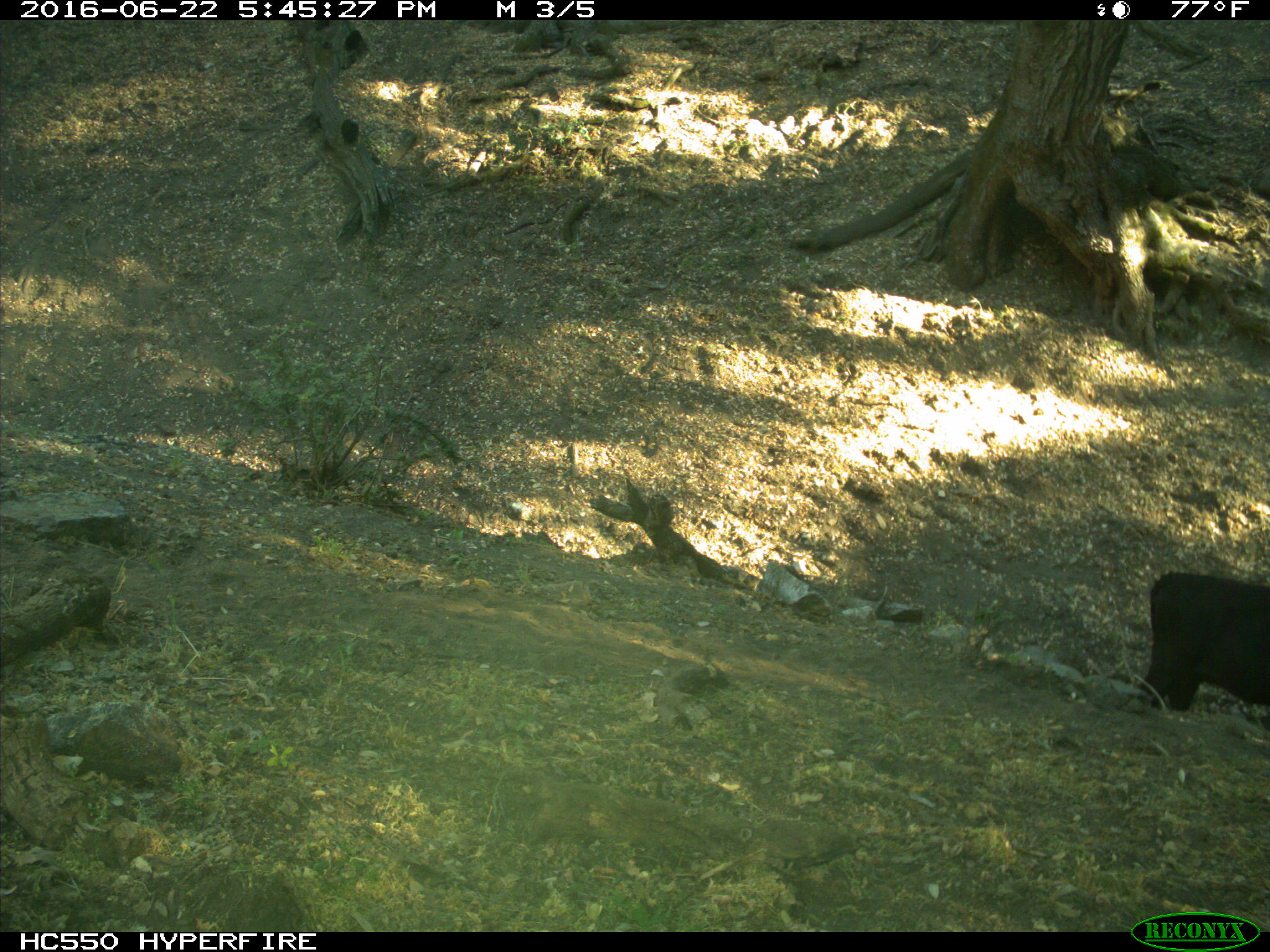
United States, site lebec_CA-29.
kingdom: Animalia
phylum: Chordata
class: Mammalia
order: Artiodactyla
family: Bovidae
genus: Bos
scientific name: Bos taurus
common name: domestic cow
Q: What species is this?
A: Bos taurus (domestic cow).